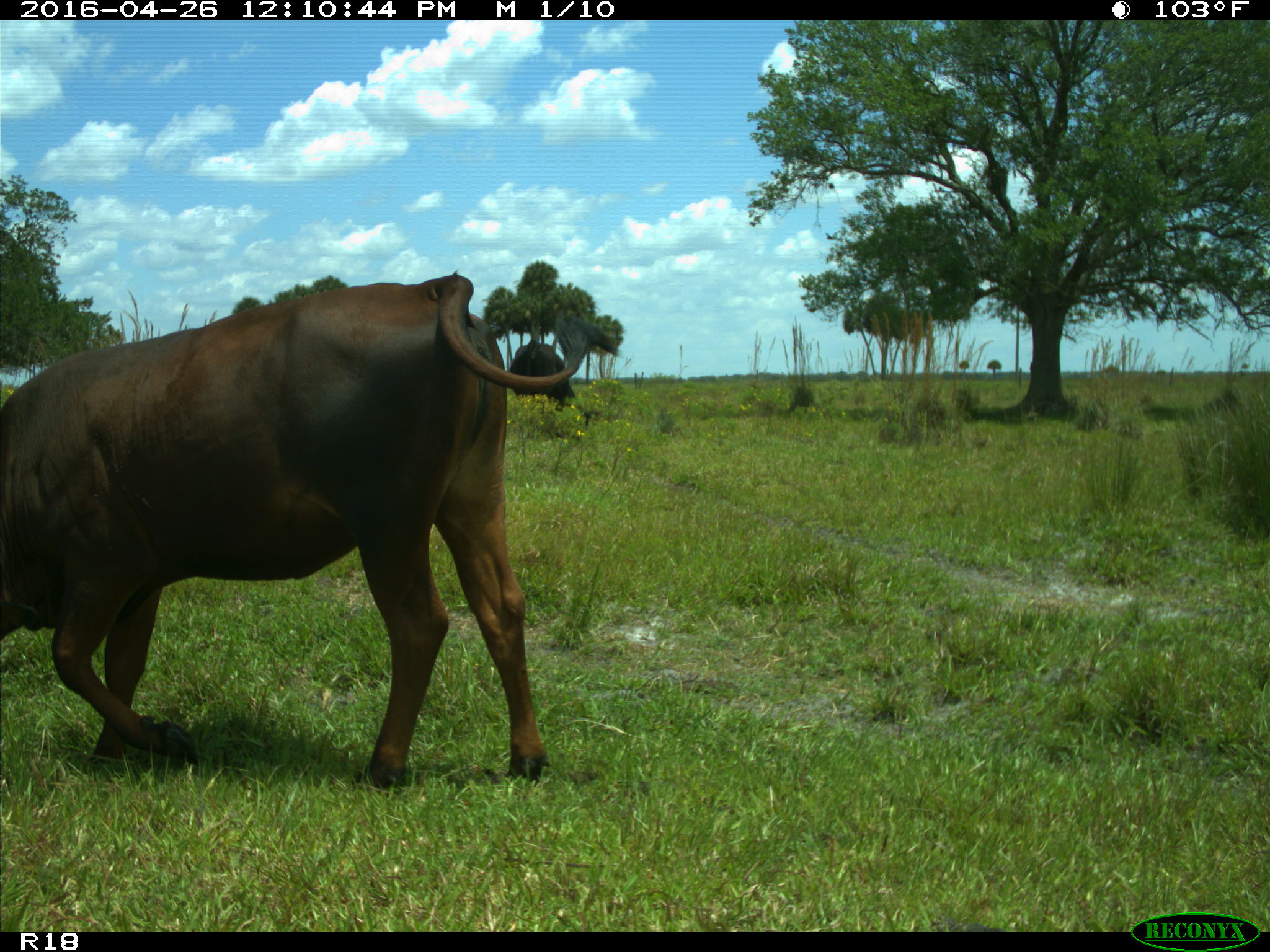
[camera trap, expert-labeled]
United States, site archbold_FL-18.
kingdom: Animalia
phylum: Chordata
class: Mammalia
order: Artiodactyla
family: Bovidae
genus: Bos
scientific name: Bos taurus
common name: domestic cow